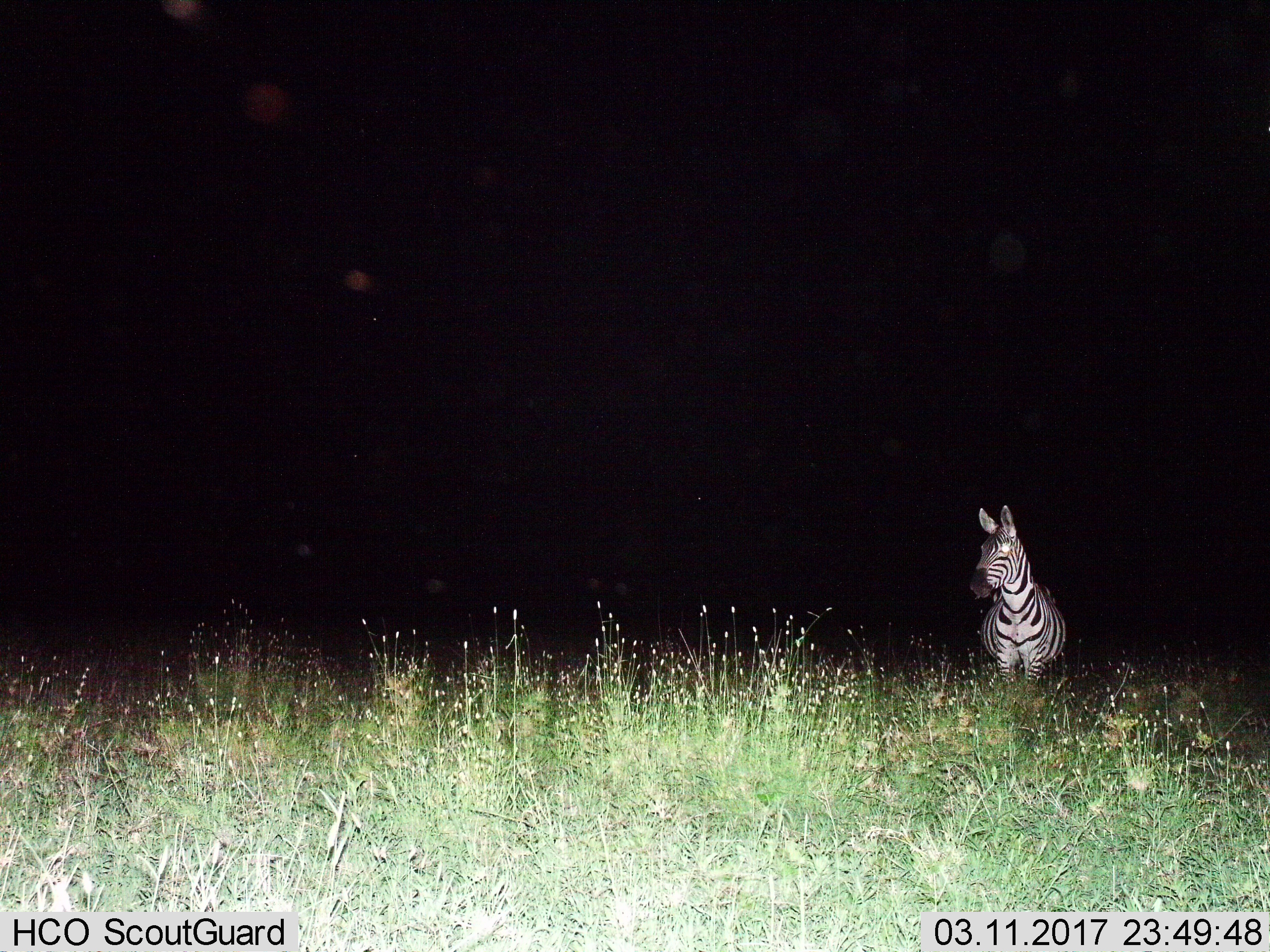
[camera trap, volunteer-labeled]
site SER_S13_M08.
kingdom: Animalia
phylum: Chordata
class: Mammalia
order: Perissodactyla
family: Equidae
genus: Equus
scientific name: Equus quagga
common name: plains zebra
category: zebraplains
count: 1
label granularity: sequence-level